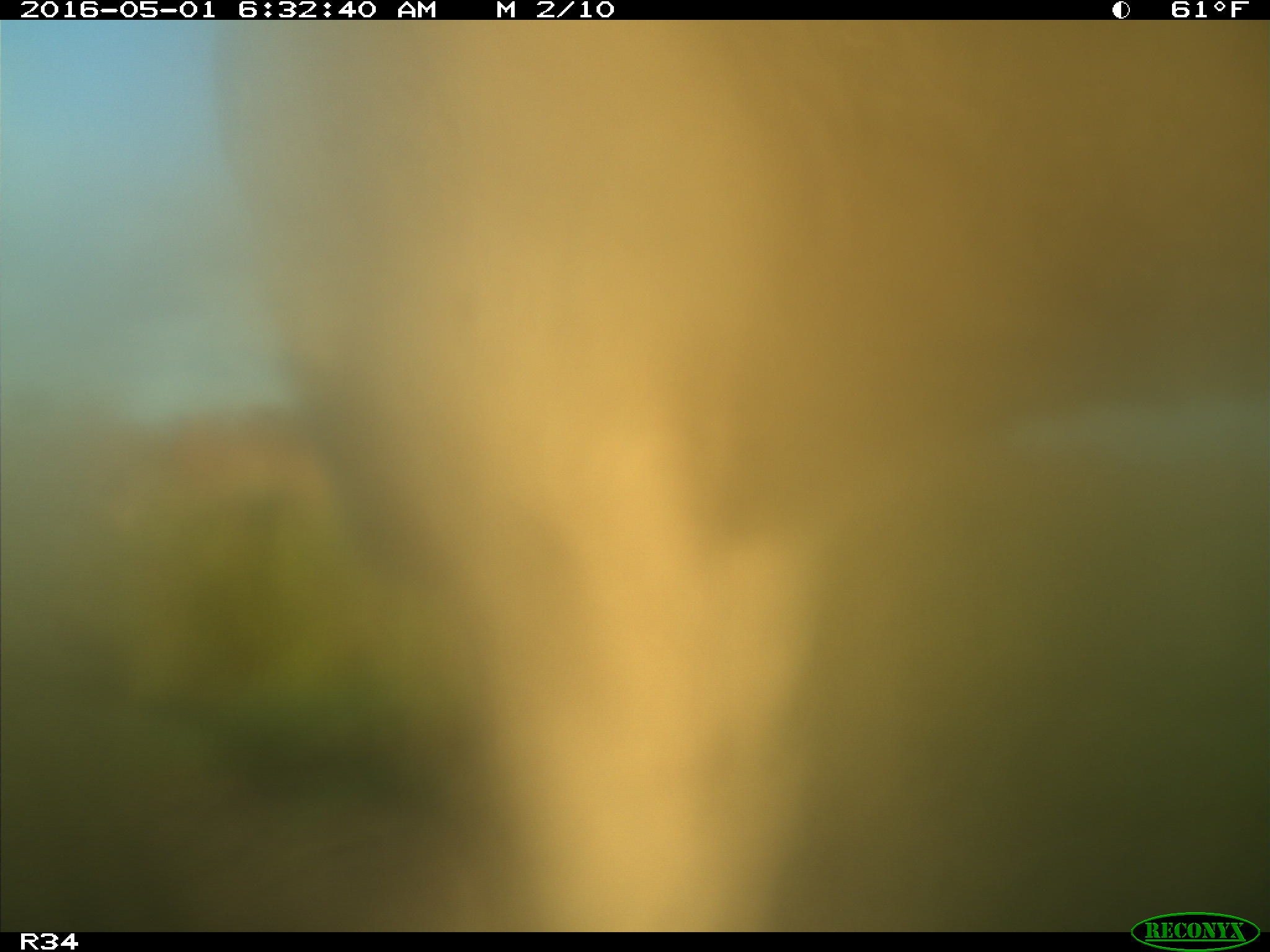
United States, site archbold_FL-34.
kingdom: Animalia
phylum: Chordata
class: Mammalia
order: Artiodactyla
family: Bovidae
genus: Bos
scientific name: Bos taurus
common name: domestic cow